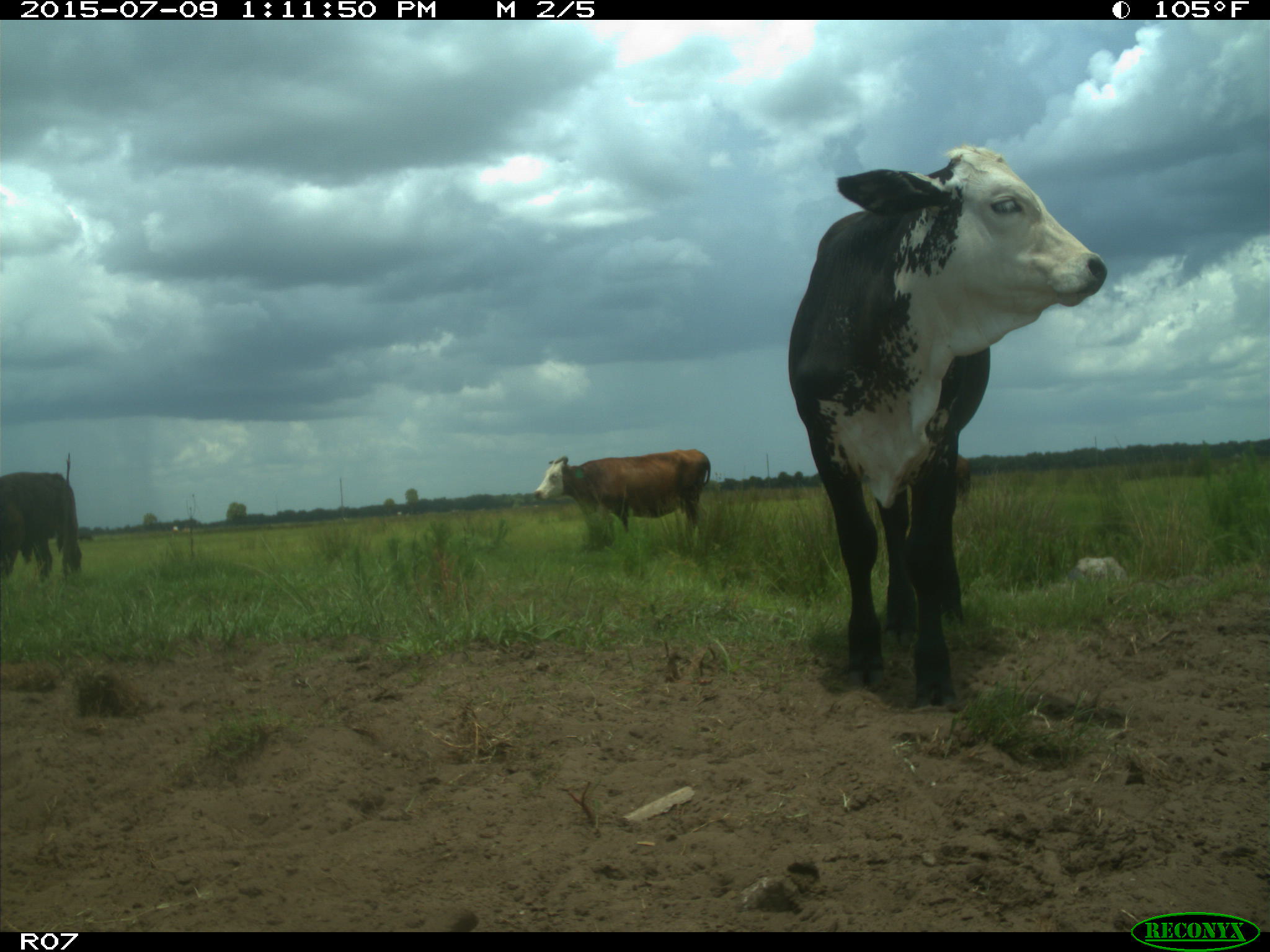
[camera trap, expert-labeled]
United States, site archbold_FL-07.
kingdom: Animalia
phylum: Chordata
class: Mammalia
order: Artiodactyla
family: Bovidae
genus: Bos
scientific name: Bos taurus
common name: domestic cow